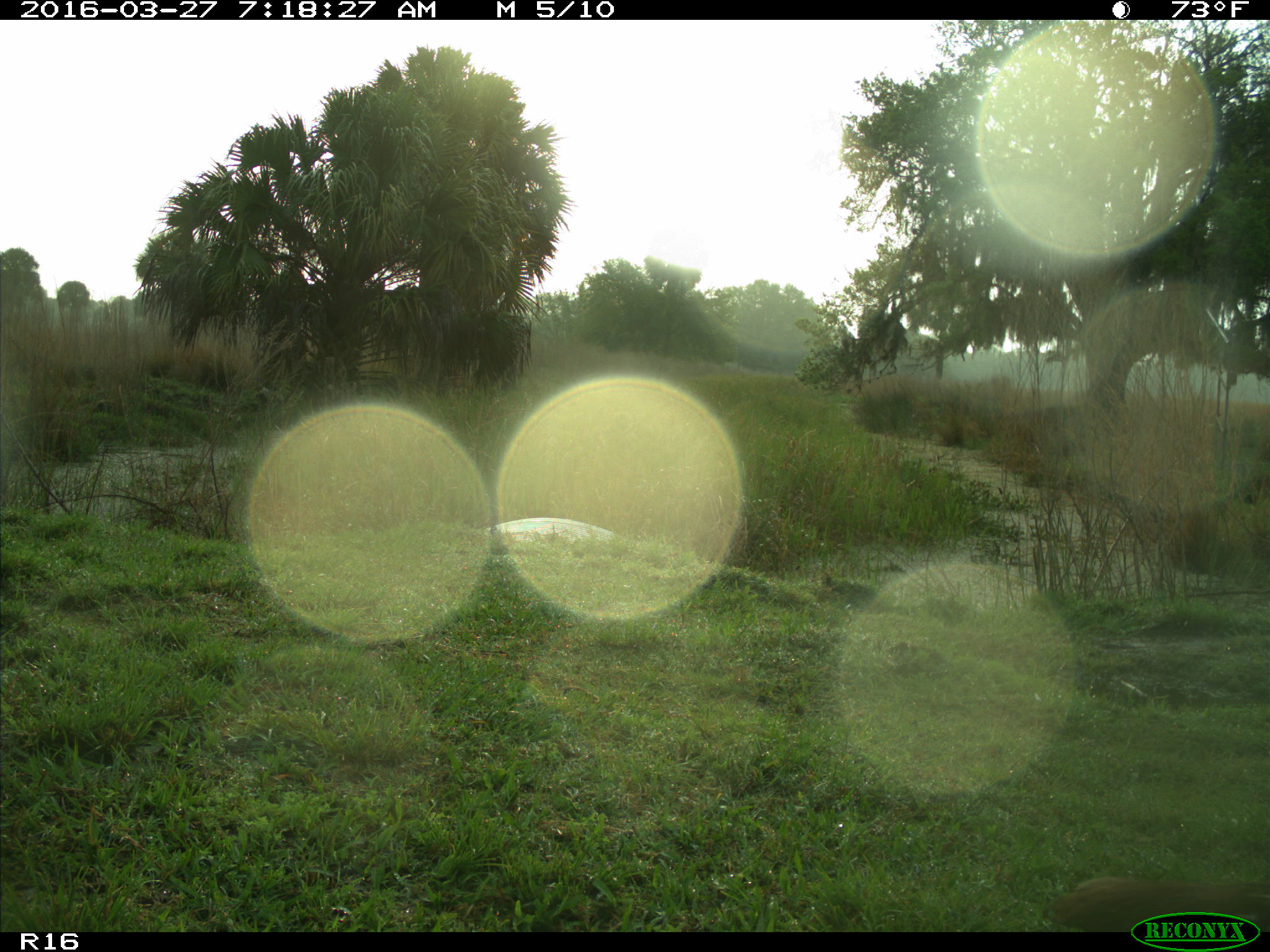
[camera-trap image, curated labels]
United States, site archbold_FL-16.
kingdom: Animalia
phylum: Chordata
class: Aves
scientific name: Aves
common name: birds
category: unidentified bird